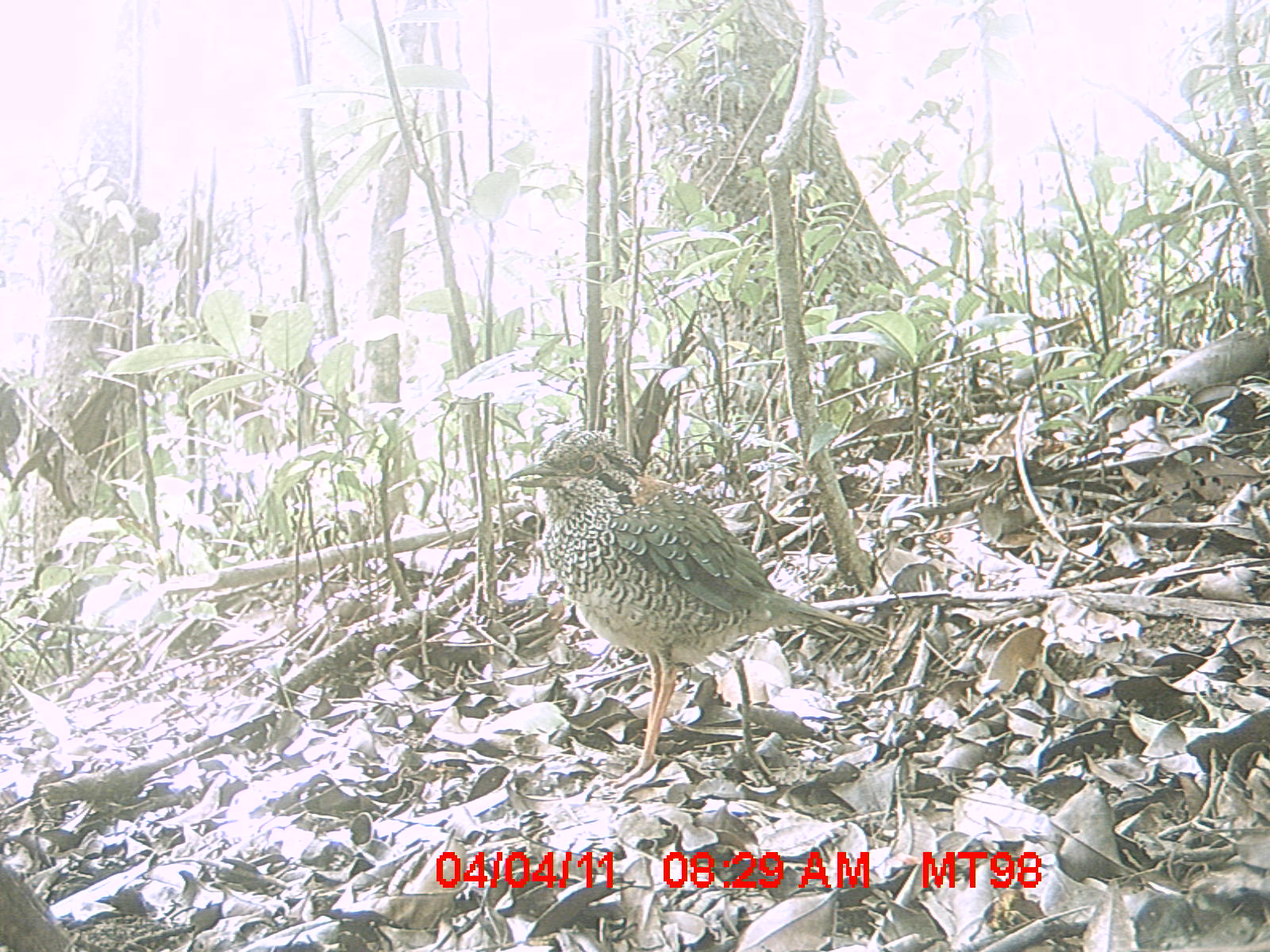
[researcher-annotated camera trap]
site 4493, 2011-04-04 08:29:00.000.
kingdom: Animalia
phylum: Chordata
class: Aves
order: Coraciiformes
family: Brachypteraciidae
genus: Brachypteracias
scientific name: Brachypteracias squamiger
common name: scaly ground roller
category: geobiastes squamiger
Geobiastes squamiger (scaly ground roller) (Brachypteracias squamiger), count 1.